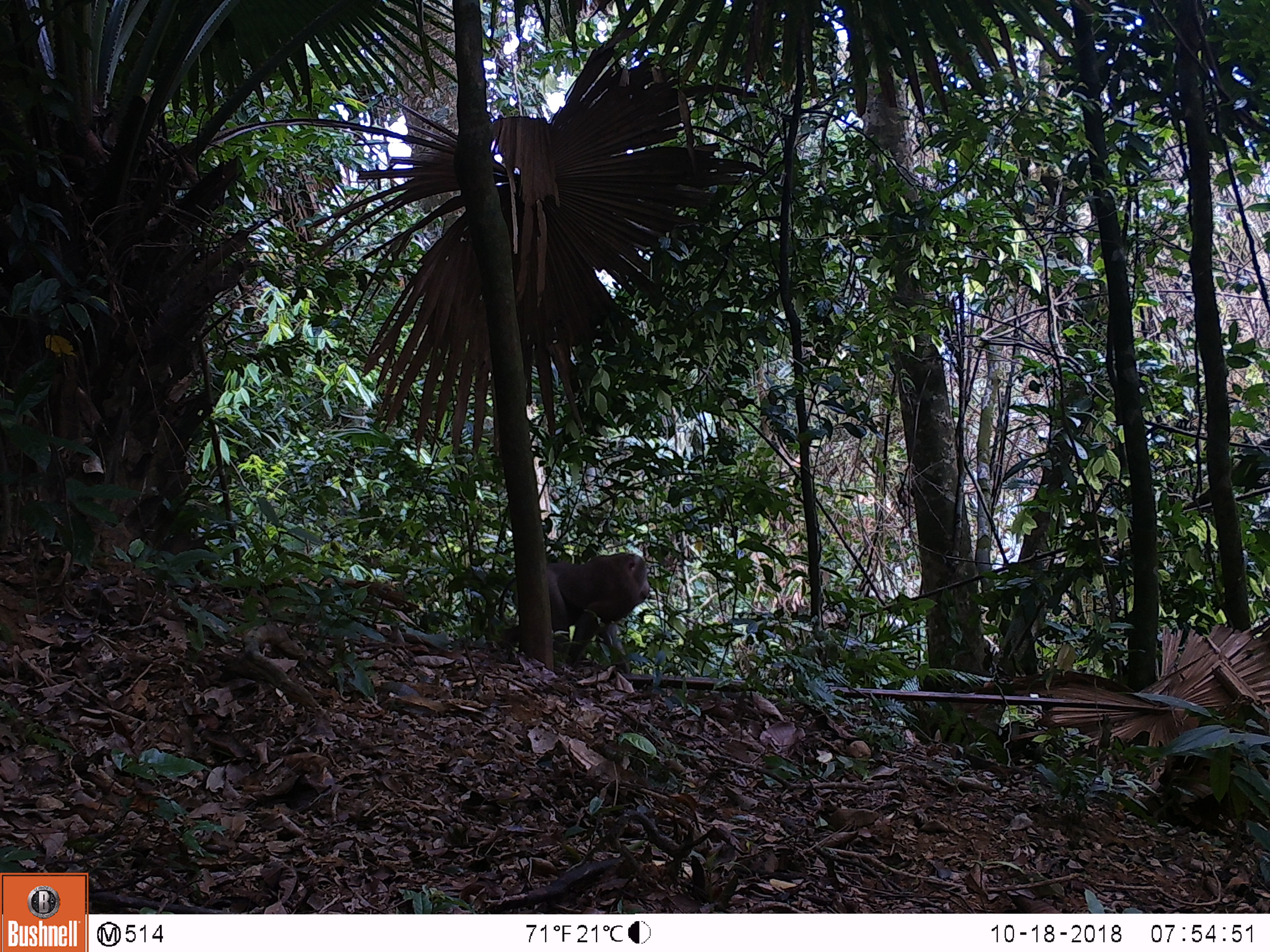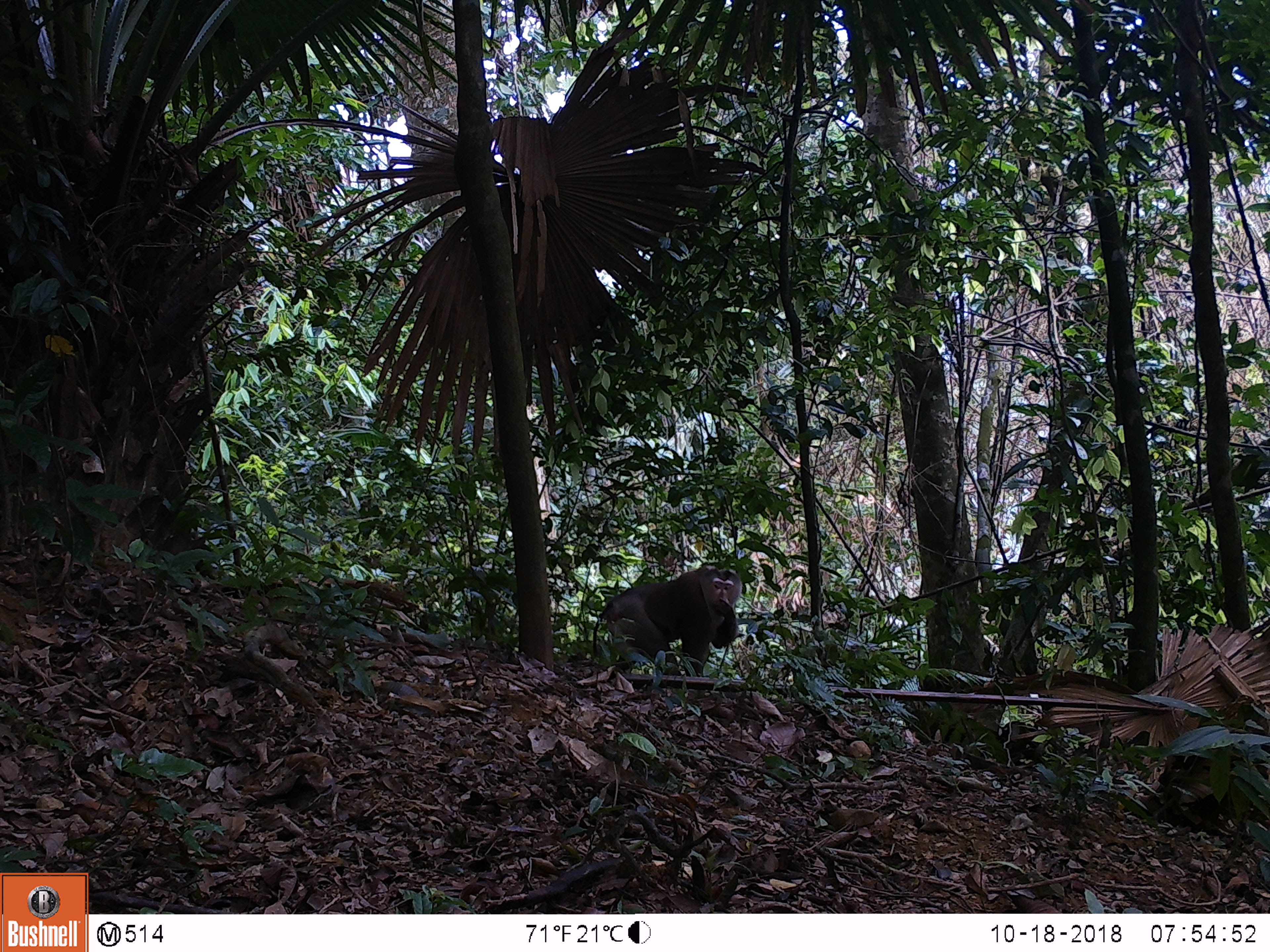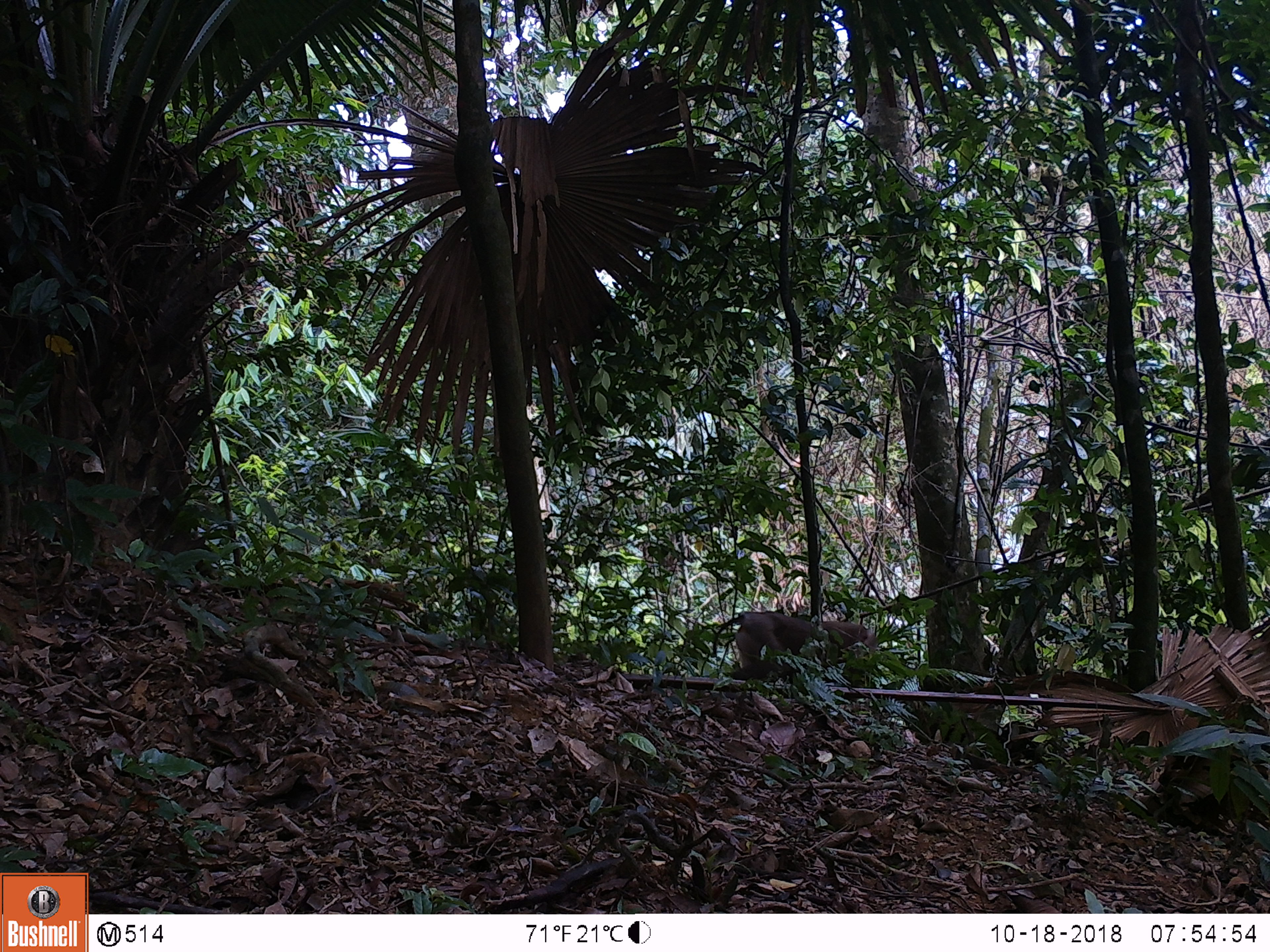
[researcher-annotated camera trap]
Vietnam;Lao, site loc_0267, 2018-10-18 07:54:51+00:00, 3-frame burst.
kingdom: Animalia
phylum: Chordata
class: Mammalia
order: Primates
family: Cercopithecidae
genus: Macaca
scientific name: Macaca nemestrina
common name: pig-tailed macaque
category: pig tailed macaque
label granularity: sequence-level